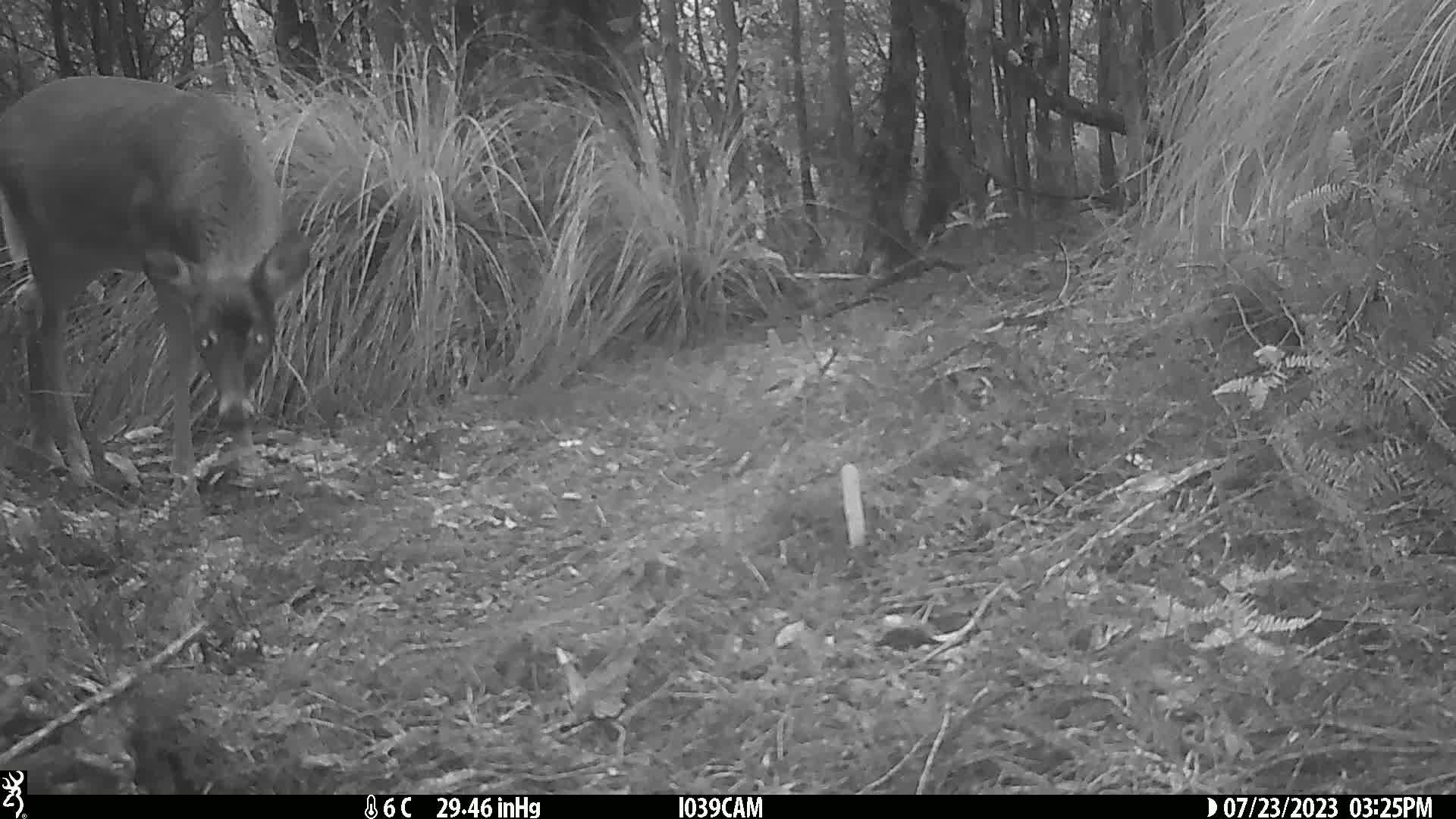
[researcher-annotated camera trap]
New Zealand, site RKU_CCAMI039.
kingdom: Animalia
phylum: Chordata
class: Mammalia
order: Artiodactyla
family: Cervidae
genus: Odocoileus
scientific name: Odocoileus virginianus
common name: white-tailed deer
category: white tailed deer